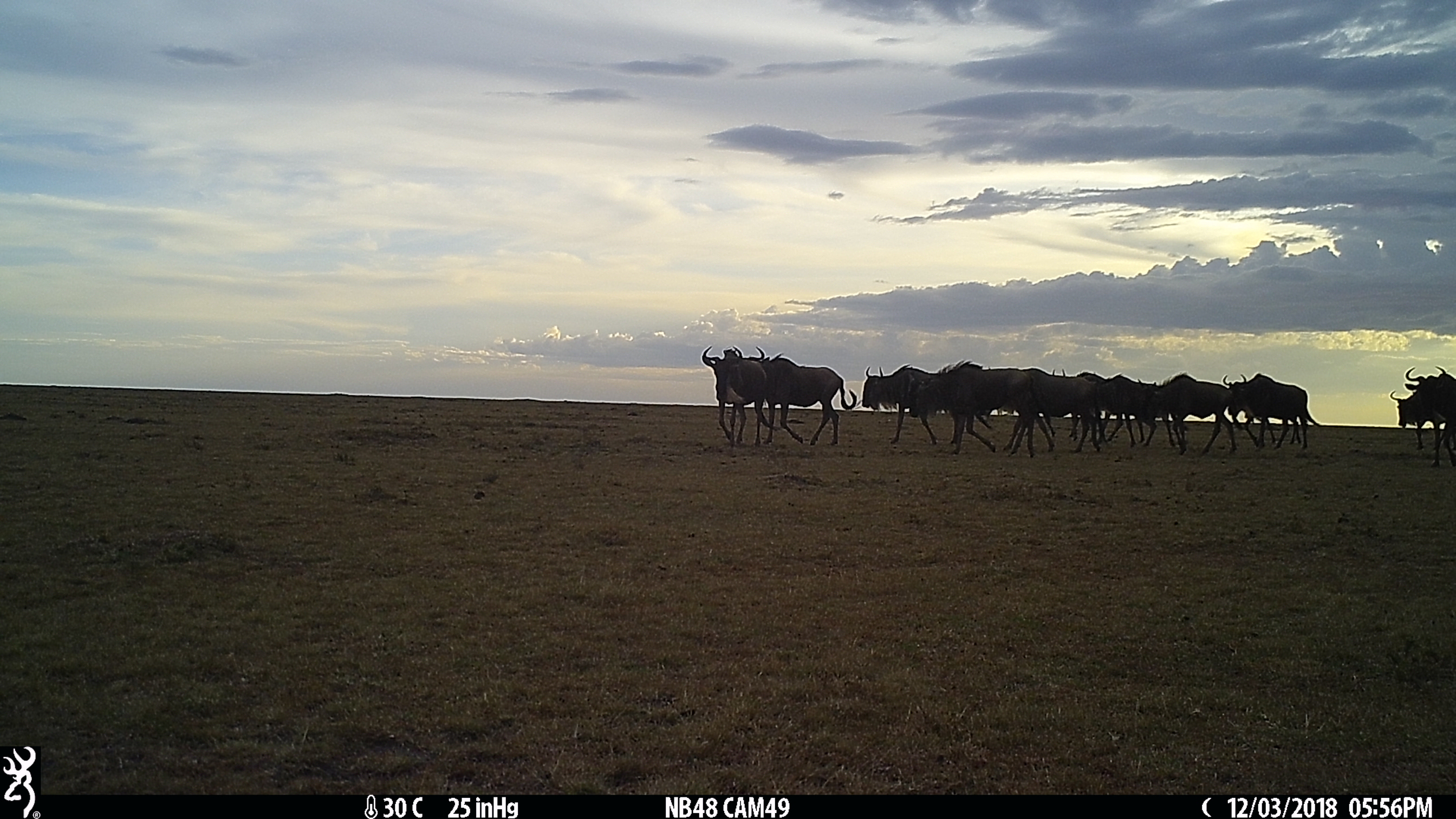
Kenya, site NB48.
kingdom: Animalia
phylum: Chordata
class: Mammalia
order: Artiodactyla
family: Bovidae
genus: Connochaetes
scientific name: Connochaetes taurinus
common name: blue wildebeest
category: wildebeest